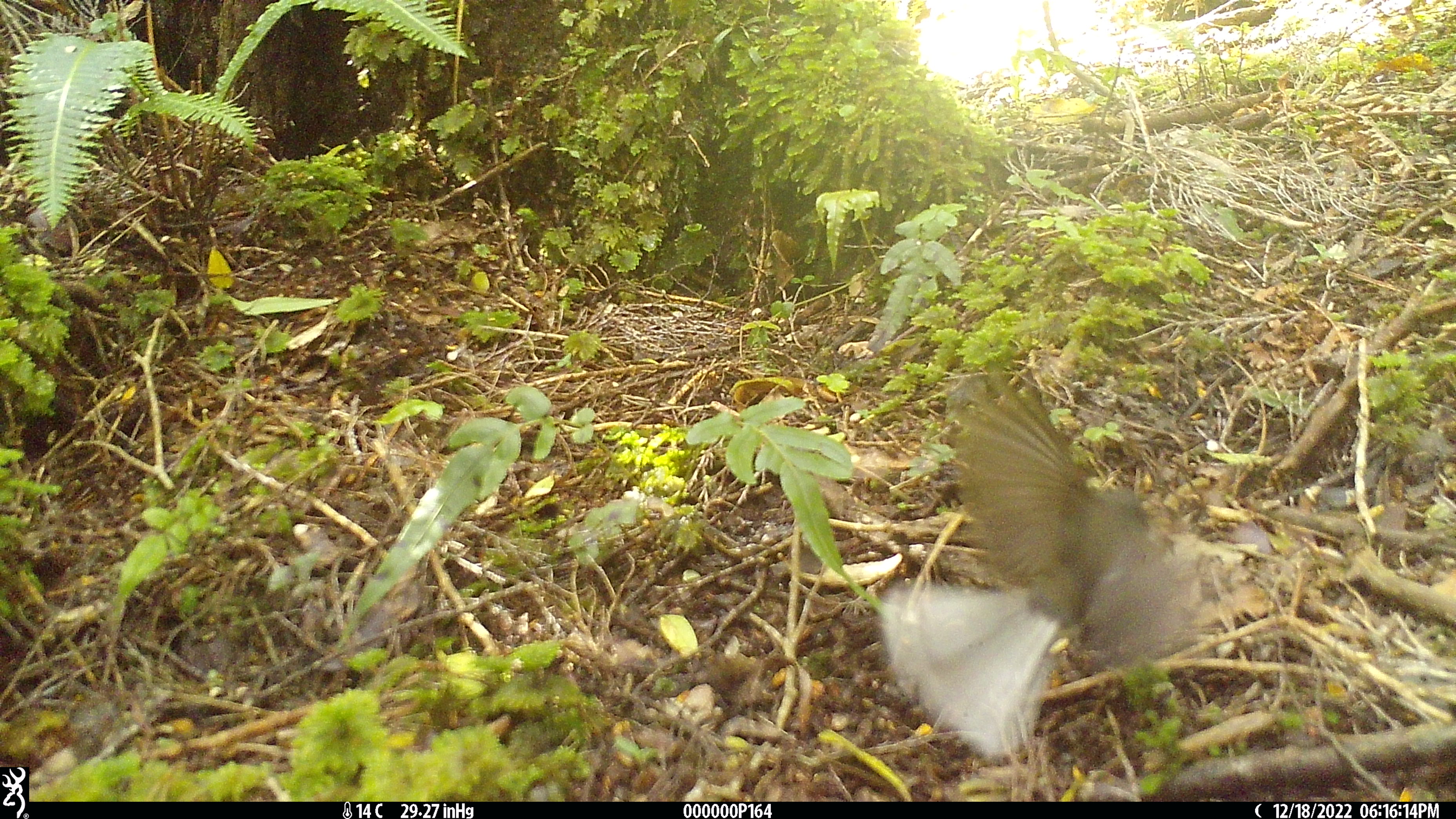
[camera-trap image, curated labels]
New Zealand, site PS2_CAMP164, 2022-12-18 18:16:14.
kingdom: Animalia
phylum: Chordata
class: Aves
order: Passeriformes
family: Rhipiduridae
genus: Rhipidura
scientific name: Rhipidura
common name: fantails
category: fantail